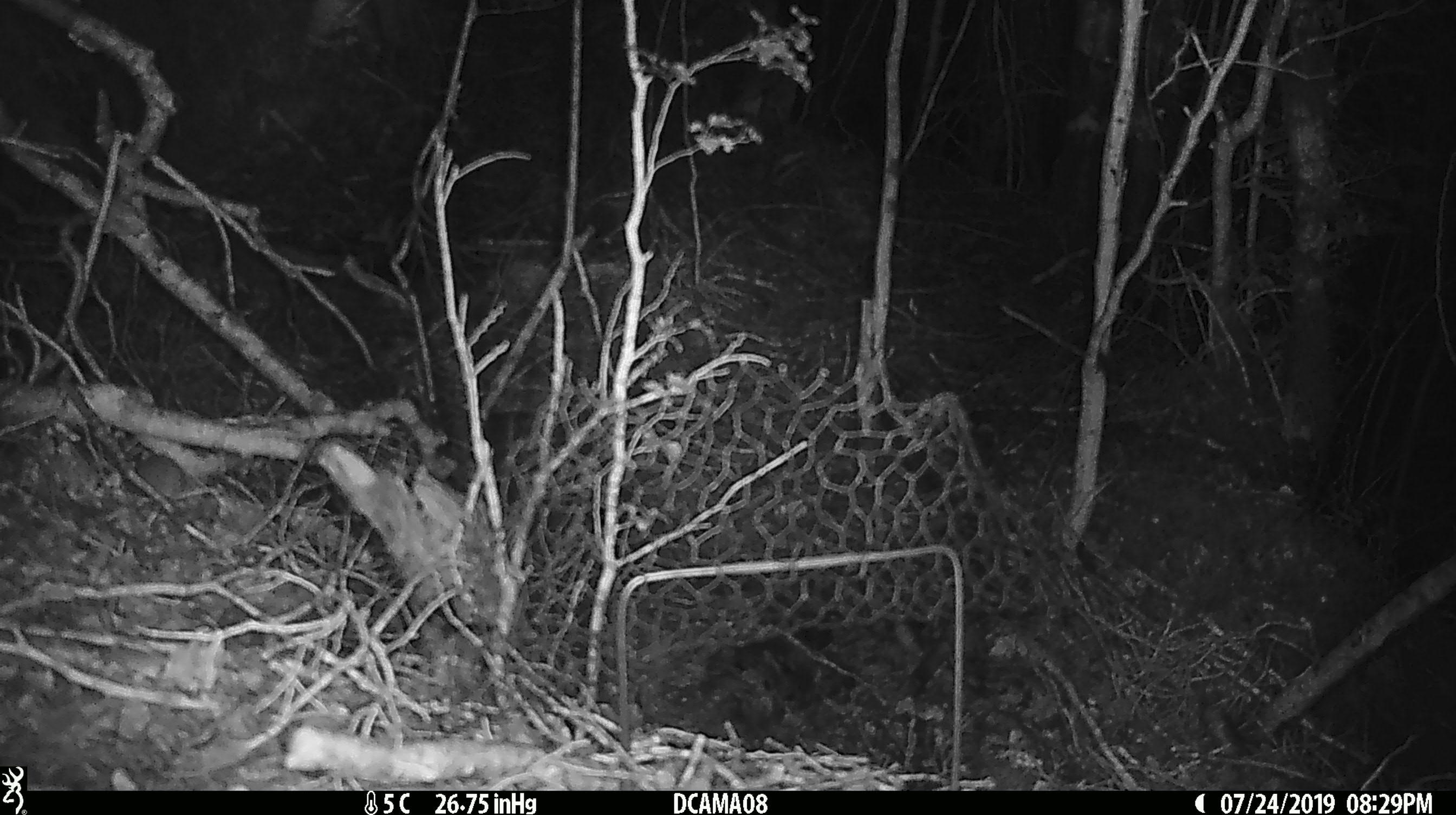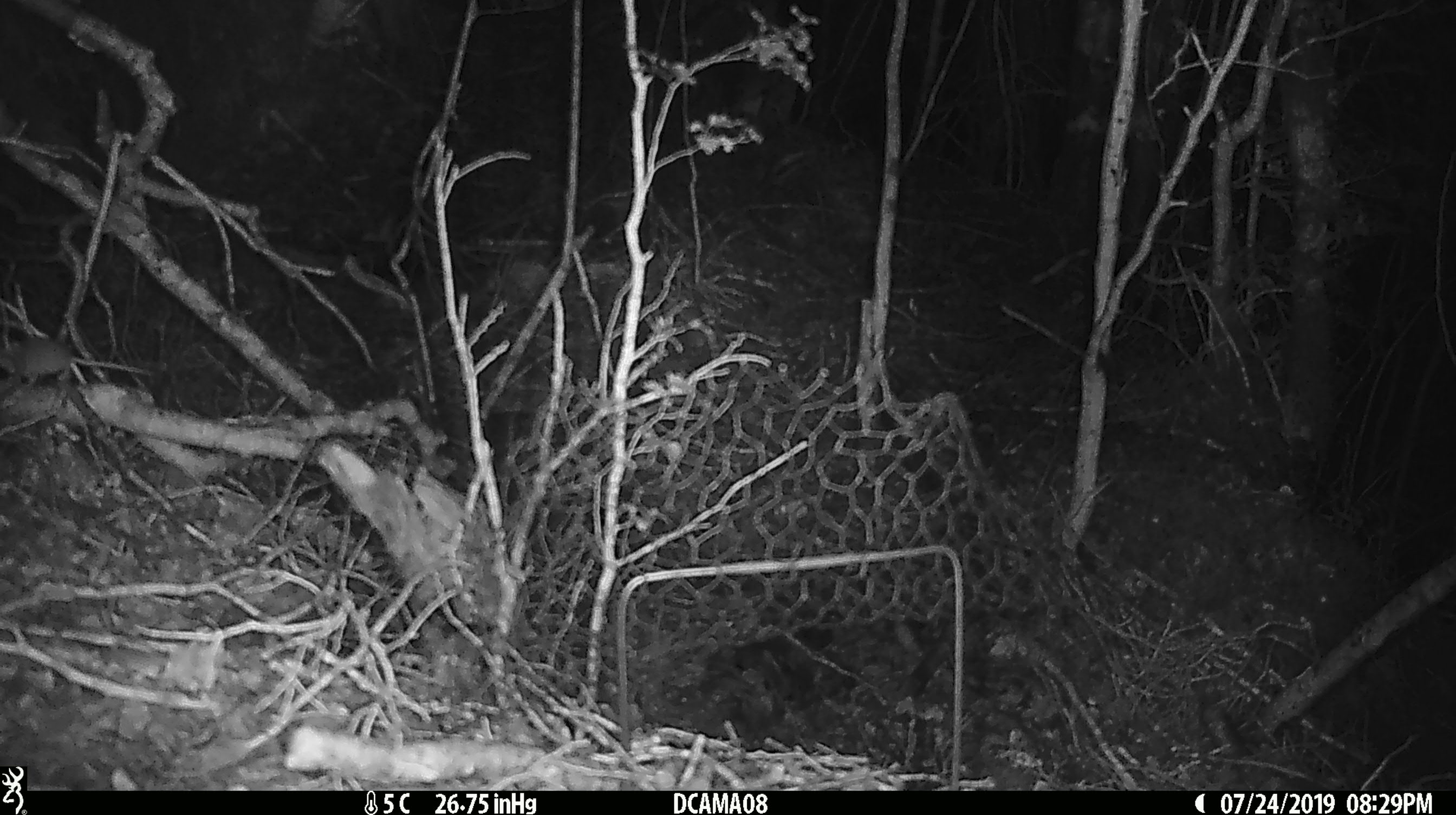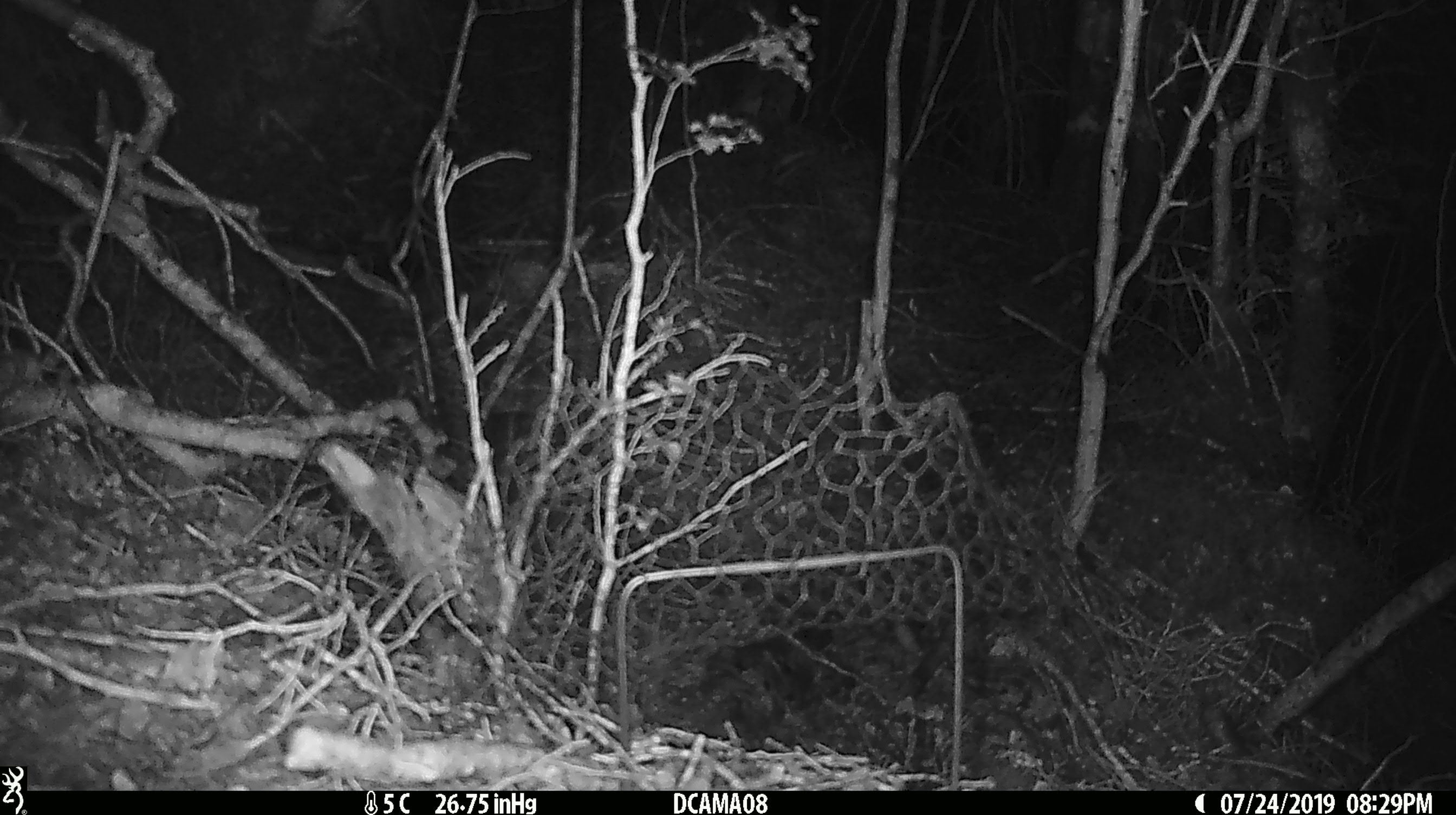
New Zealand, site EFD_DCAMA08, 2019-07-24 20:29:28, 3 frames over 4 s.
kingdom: Animalia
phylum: Chordata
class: Mammalia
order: Rodentia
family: Muridae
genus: Mus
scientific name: Mus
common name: mouse